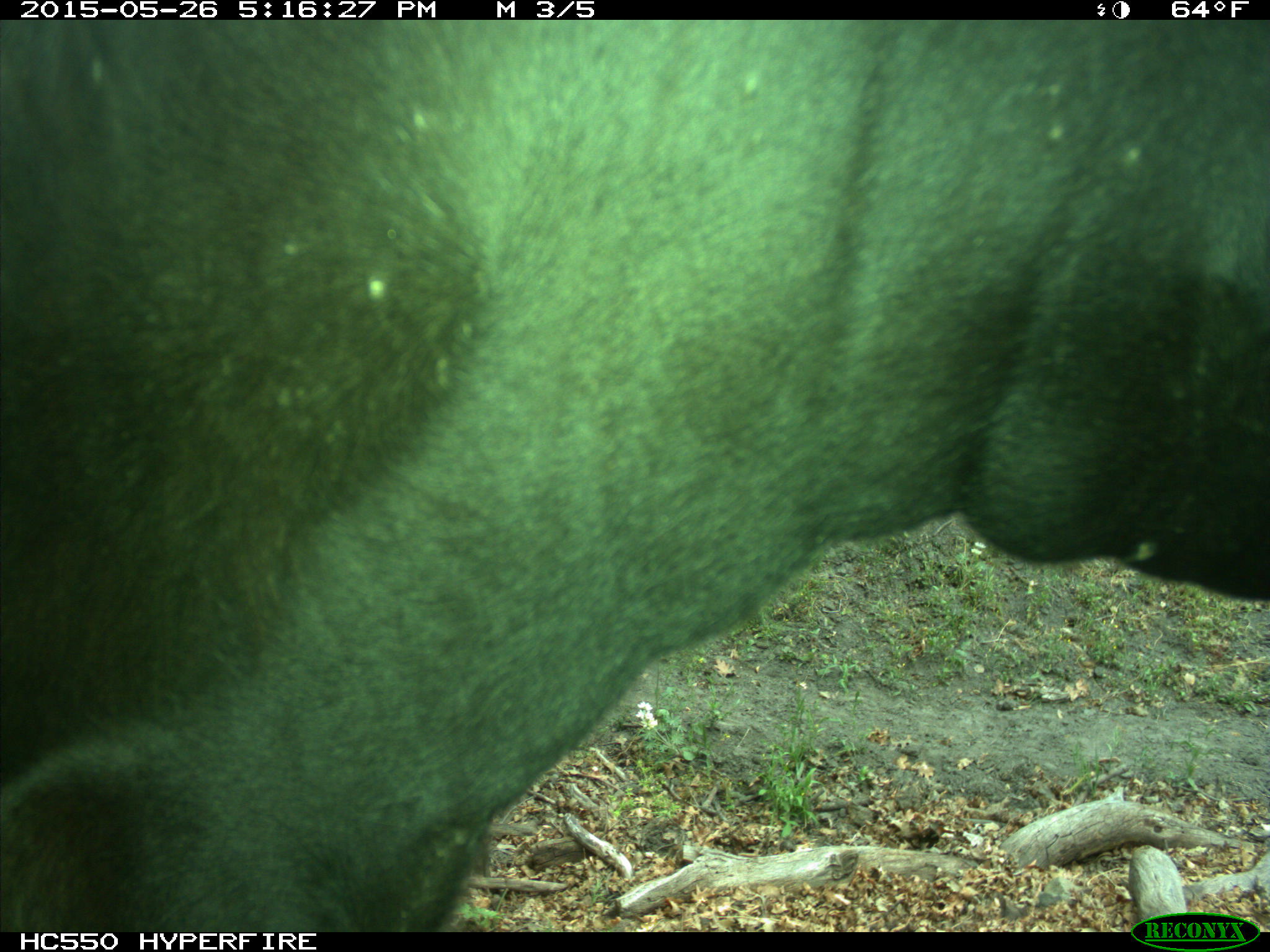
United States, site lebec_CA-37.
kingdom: Animalia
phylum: Chordata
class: Mammalia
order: Artiodactyla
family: Bovidae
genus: Bos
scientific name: Bos taurus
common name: domestic cow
Bos taurus (domestic cow).